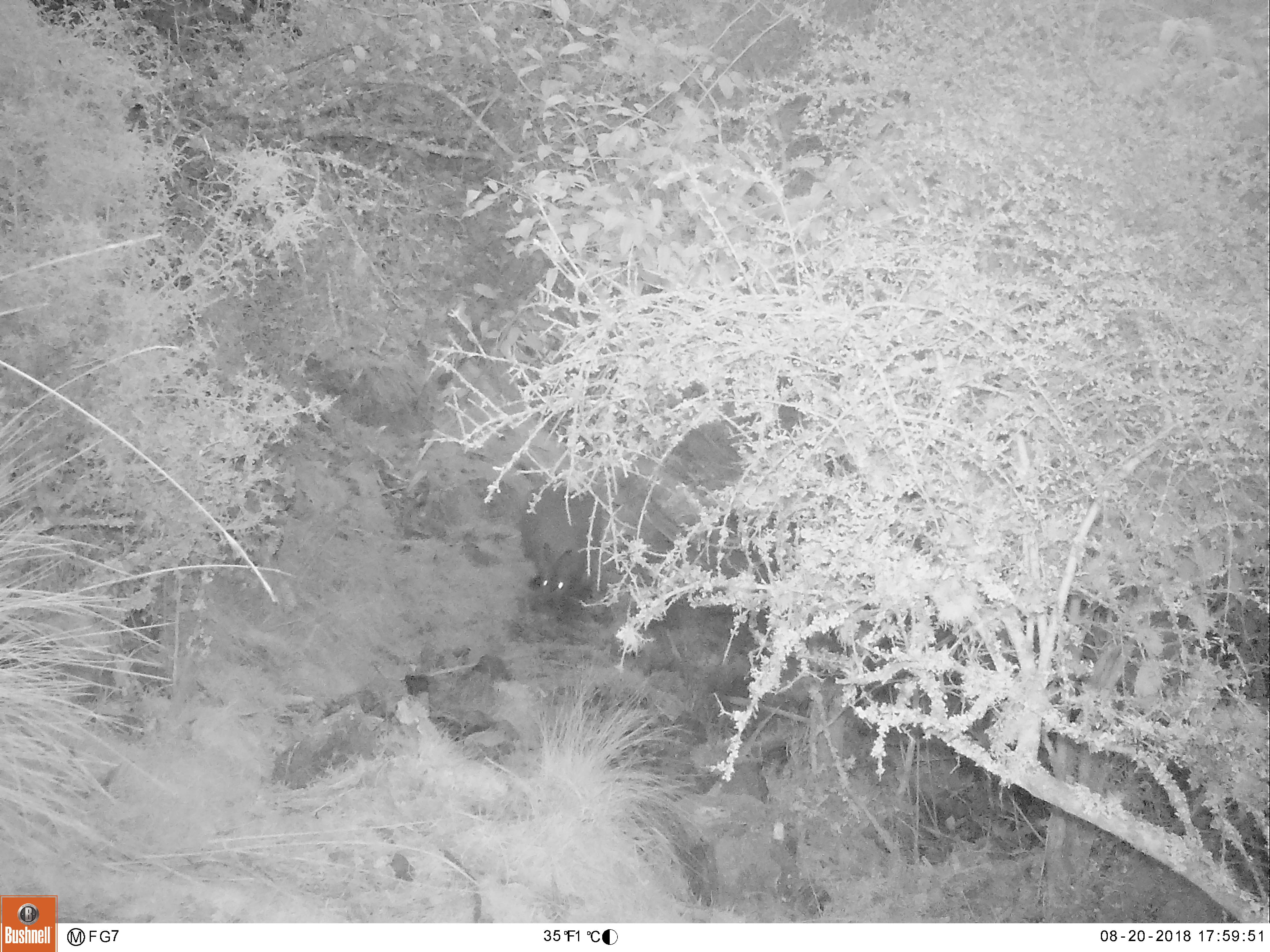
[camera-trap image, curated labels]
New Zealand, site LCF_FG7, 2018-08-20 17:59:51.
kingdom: Animalia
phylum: Chordata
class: Mammalia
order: Diprotodontia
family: Macropodidae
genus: Notamacropus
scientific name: Notamacropus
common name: wallaby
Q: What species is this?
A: Wallaby (Notamacropus).